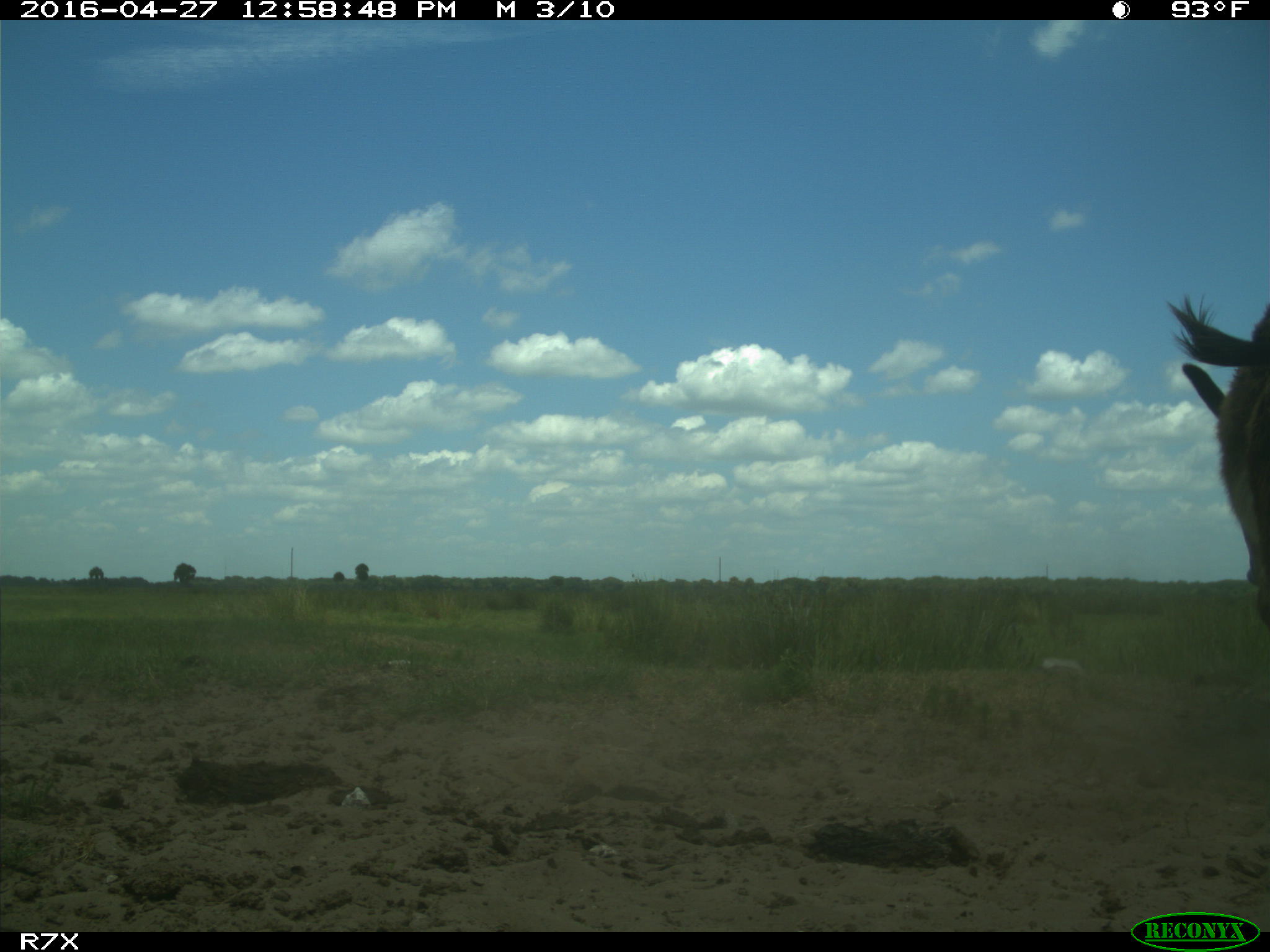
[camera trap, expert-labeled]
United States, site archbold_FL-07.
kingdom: Animalia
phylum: Chordata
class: Mammalia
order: Artiodactyla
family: Bovidae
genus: Bos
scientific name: Bos taurus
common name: domestic cow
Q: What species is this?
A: Bos taurus (domestic cow).